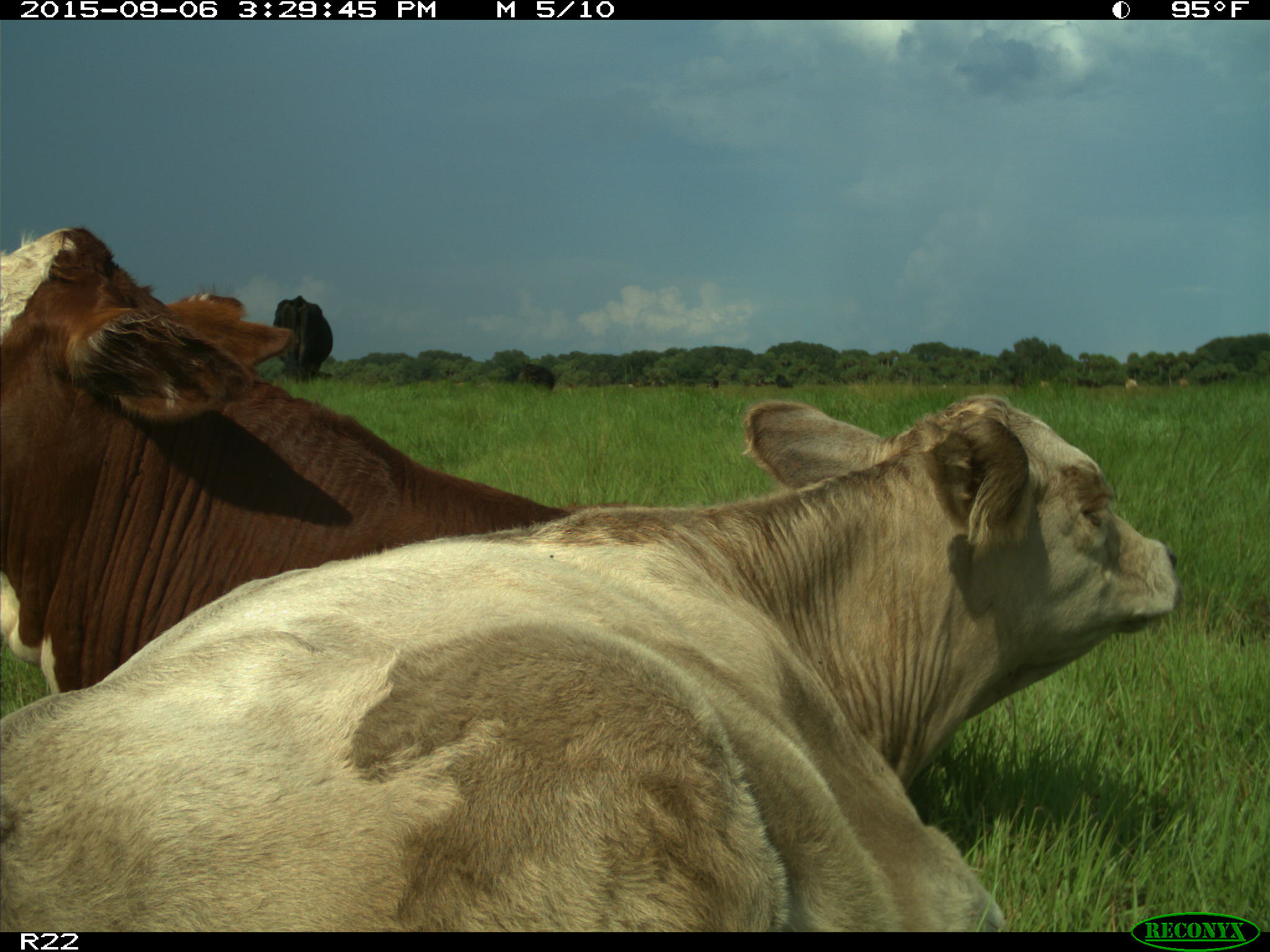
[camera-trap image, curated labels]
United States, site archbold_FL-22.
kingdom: Animalia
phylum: Chordata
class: Mammalia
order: Artiodactyla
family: Bovidae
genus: Bos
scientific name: Bos taurus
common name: domestic cow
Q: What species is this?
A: Bos taurus (domestic cow).